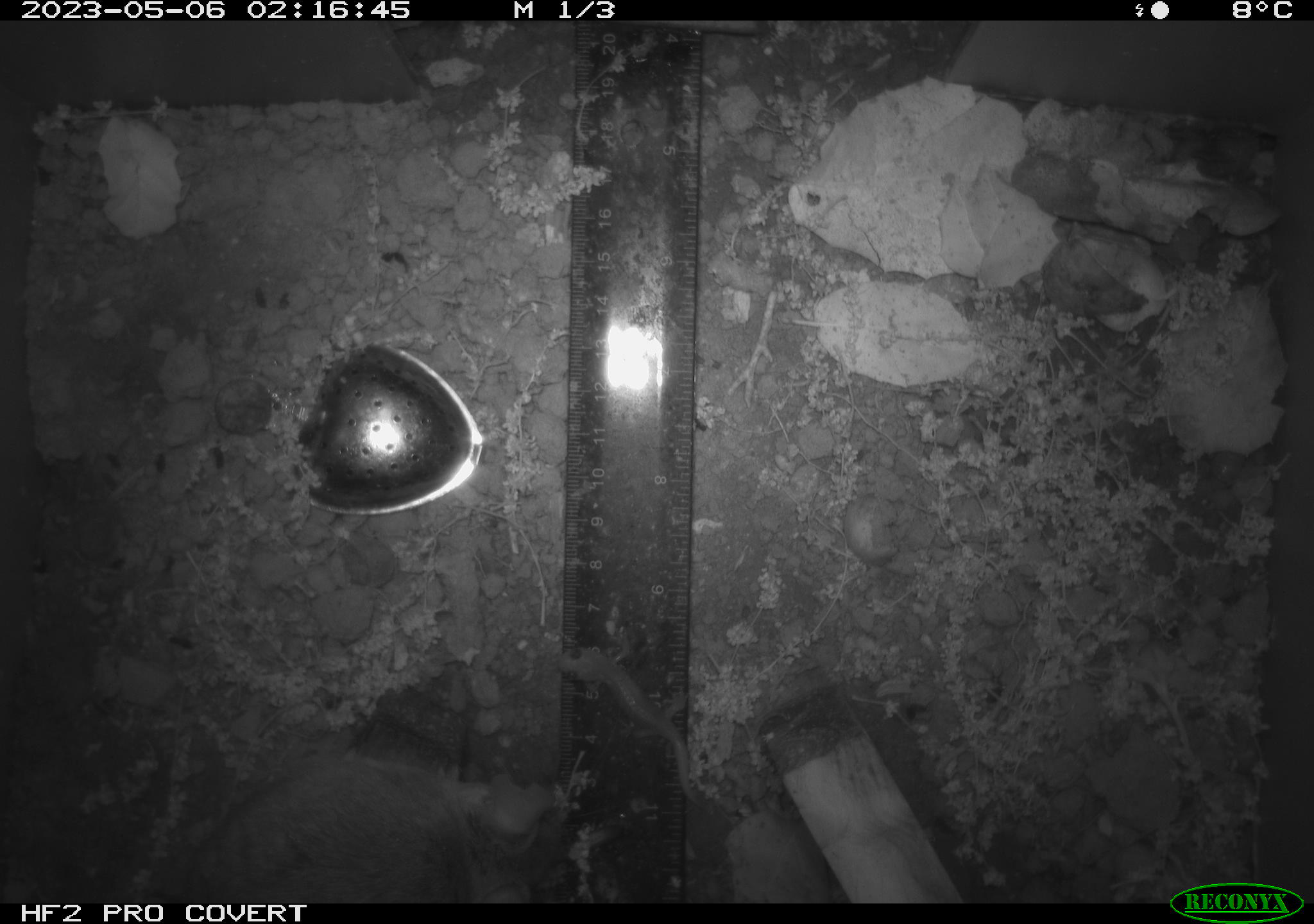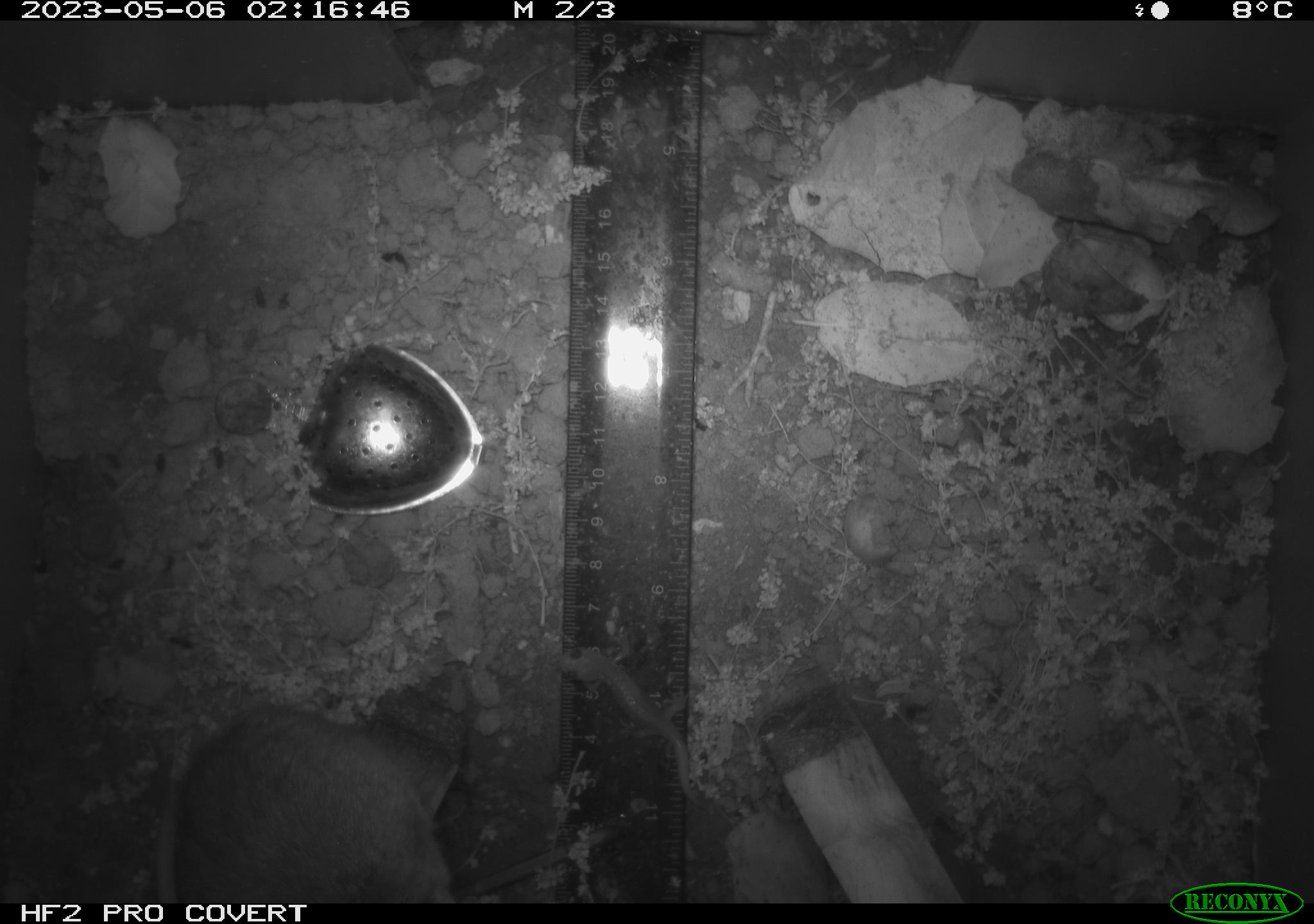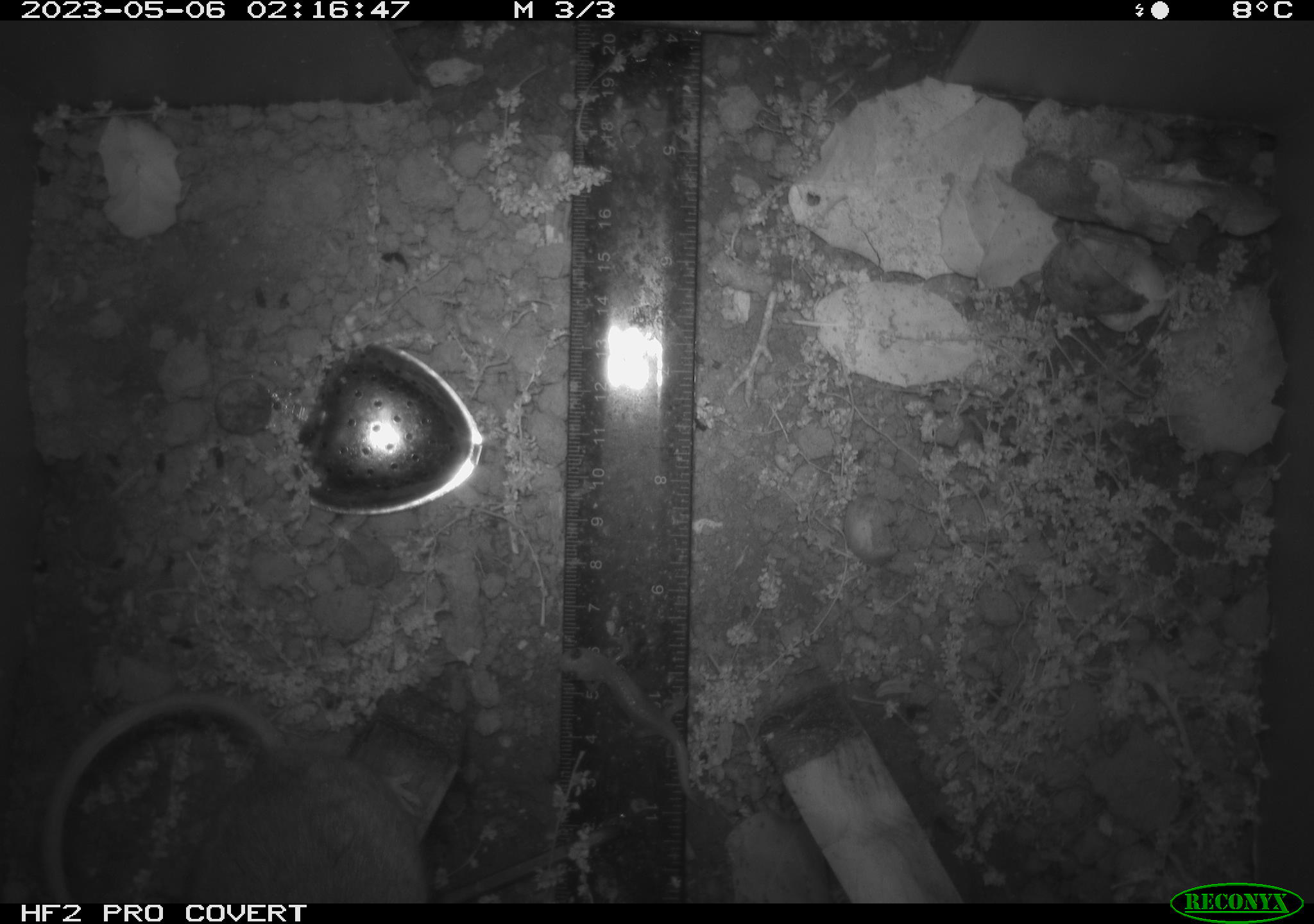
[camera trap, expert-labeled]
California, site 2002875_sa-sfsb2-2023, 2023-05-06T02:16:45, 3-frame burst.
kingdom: Animalia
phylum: Chordata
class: Mammalia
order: Rodentia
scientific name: Rodentia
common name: mouse species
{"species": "mouse species (Rodentia)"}